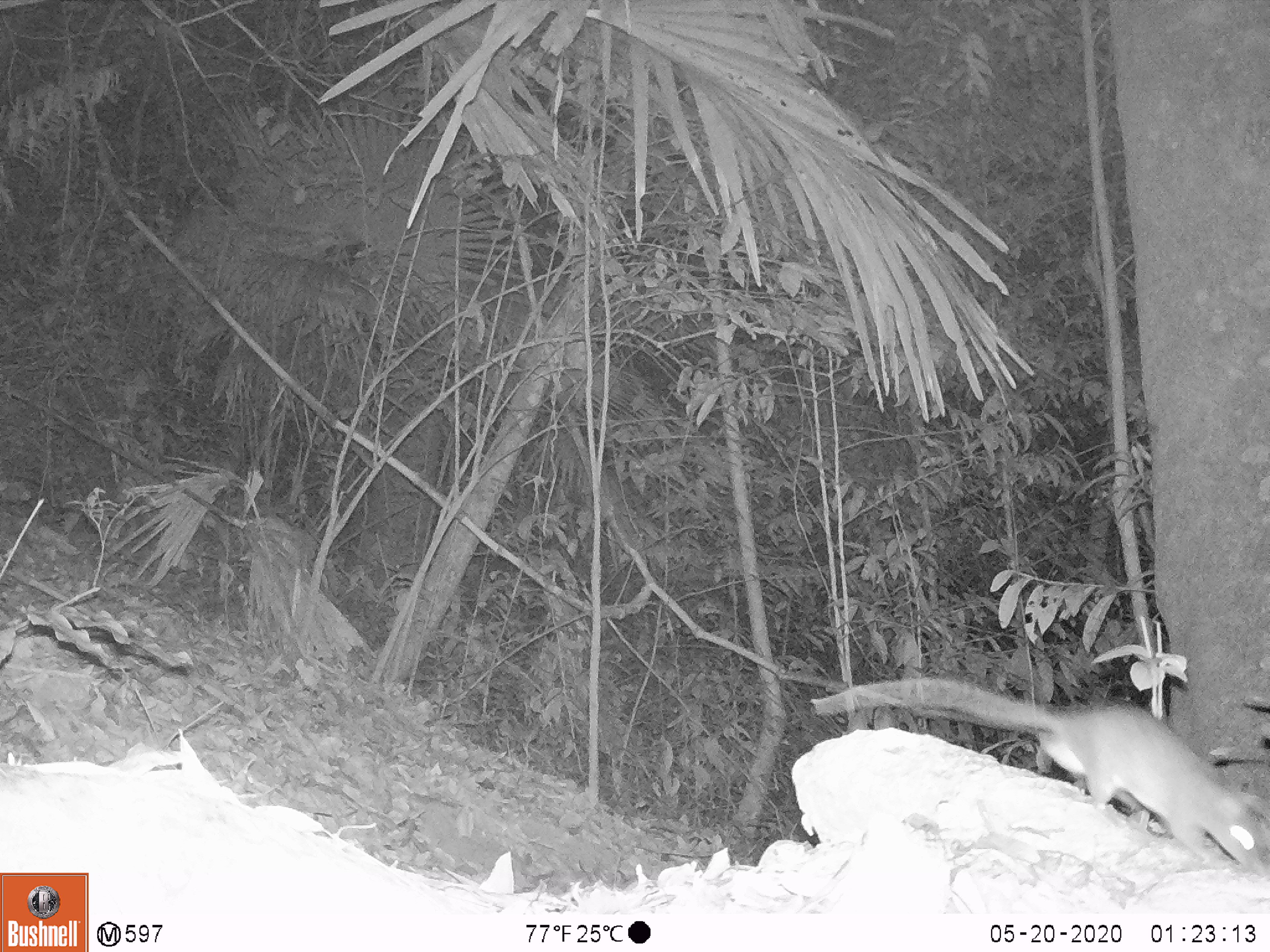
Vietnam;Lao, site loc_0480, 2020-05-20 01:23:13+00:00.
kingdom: Animalia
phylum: Chordata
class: Mammalia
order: Rodentia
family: Muridae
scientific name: Muridae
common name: old-world mice and rats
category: unidentified murid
Unidentified murid (old-world mice and rats) (Muridae). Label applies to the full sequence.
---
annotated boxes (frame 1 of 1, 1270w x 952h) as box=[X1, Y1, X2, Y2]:
unidentified murid: box=[810, 679, 1262, 867]